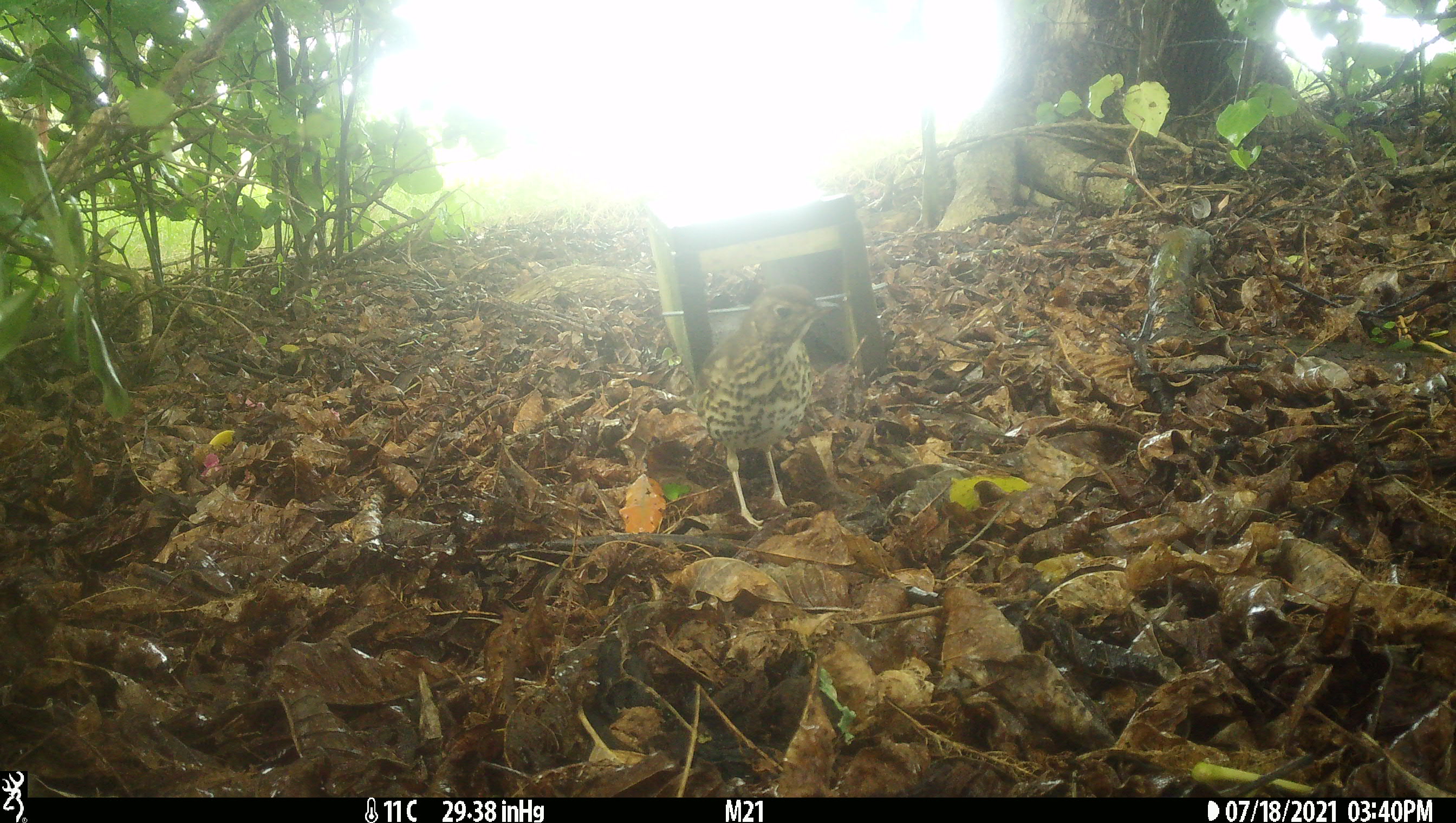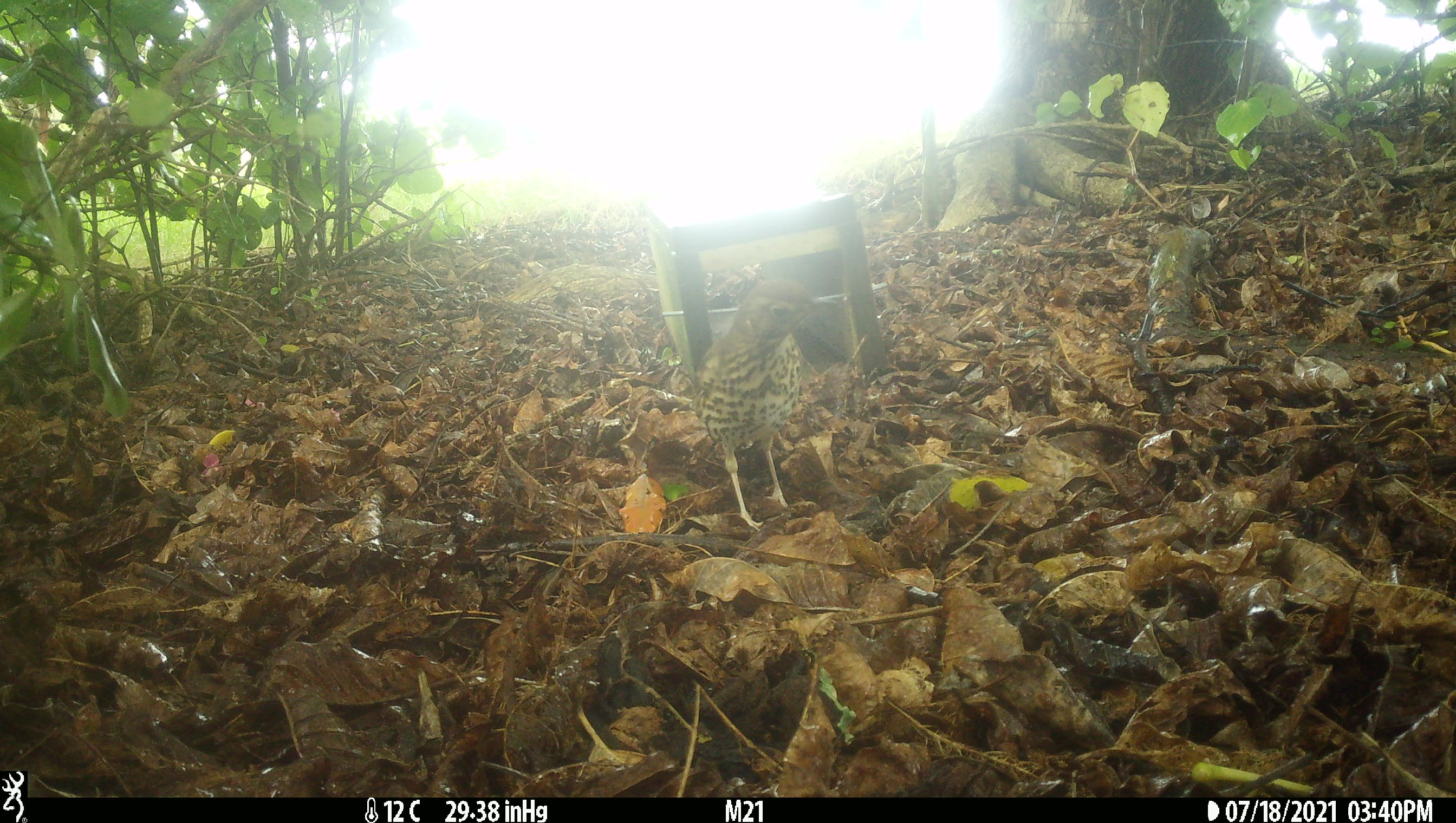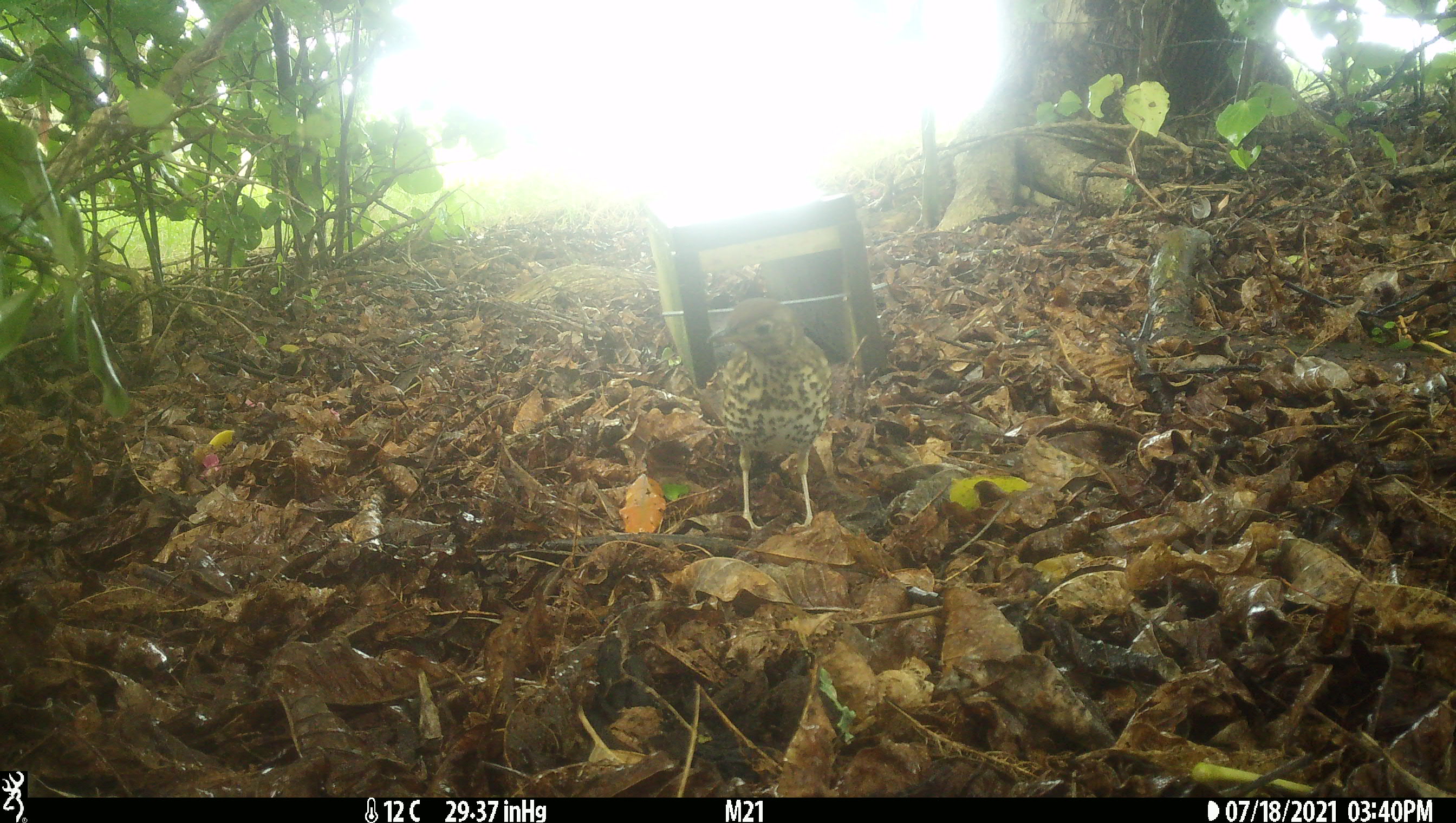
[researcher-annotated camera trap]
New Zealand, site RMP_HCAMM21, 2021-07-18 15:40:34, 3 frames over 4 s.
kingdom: Animalia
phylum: Chordata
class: Aves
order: Passeriformes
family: Turdidae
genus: Turdus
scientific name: Turdus philomelos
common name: song thrush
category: thrush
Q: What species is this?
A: Thrush (song thrush) (Turdus philomelos).